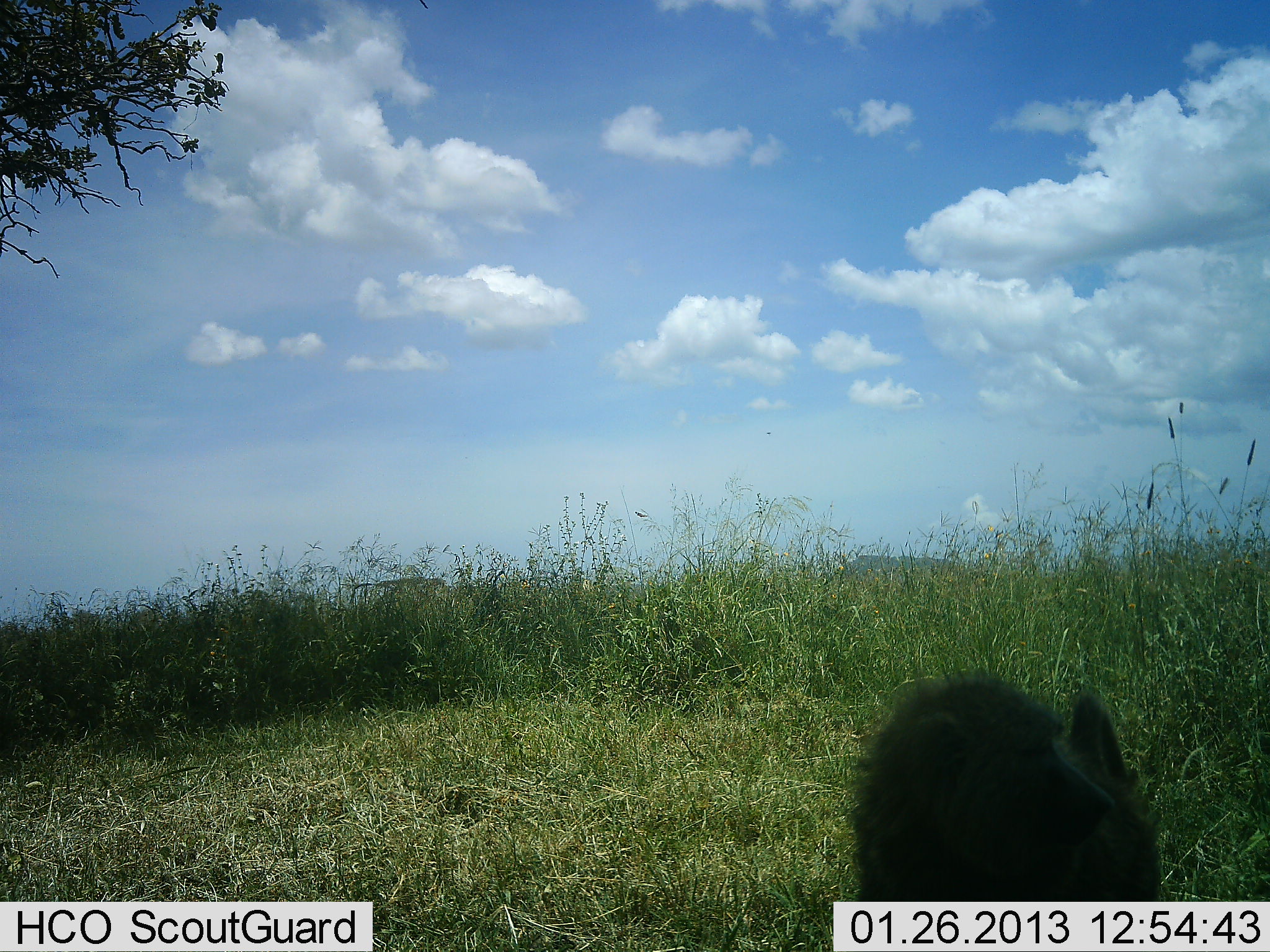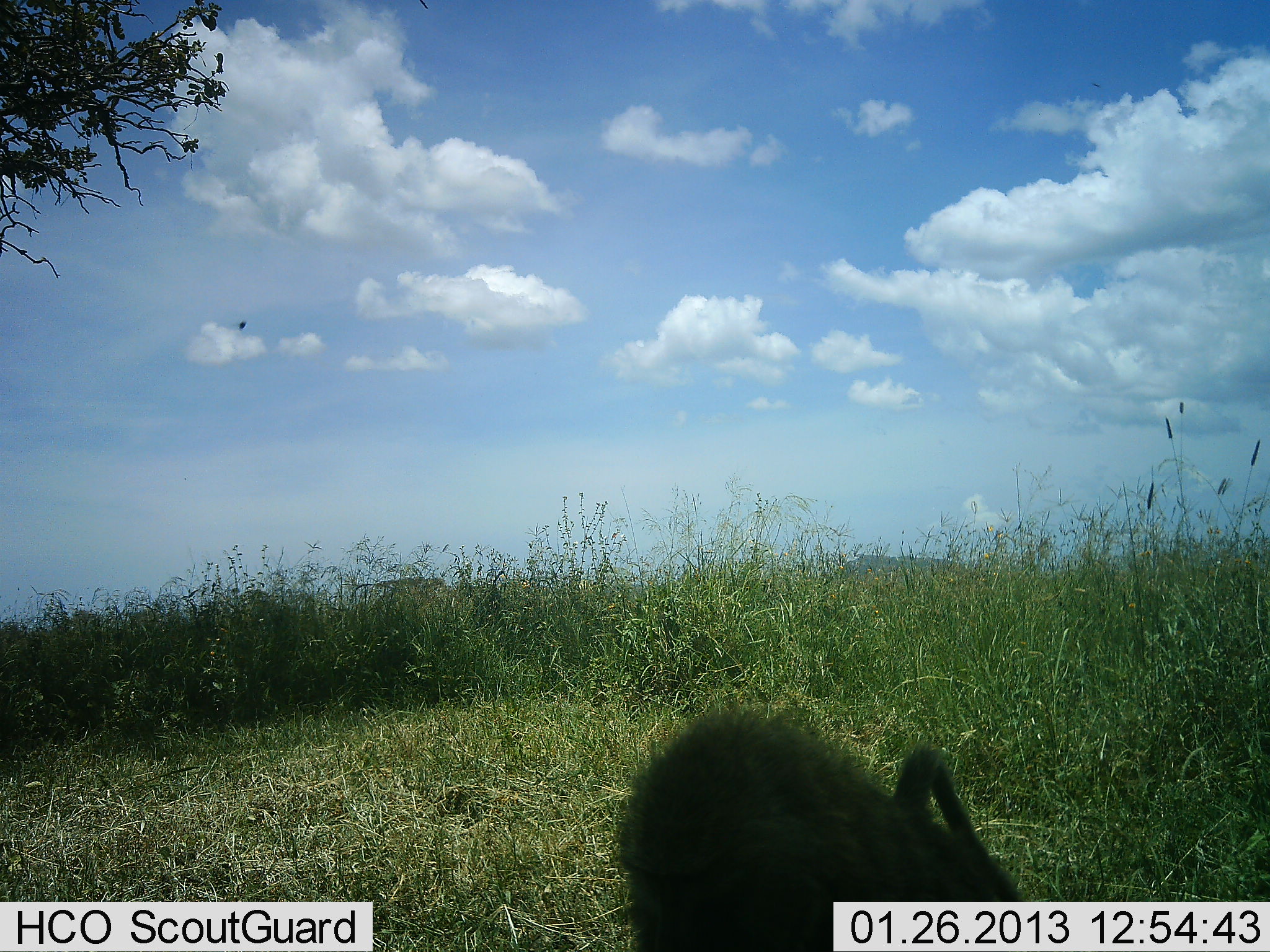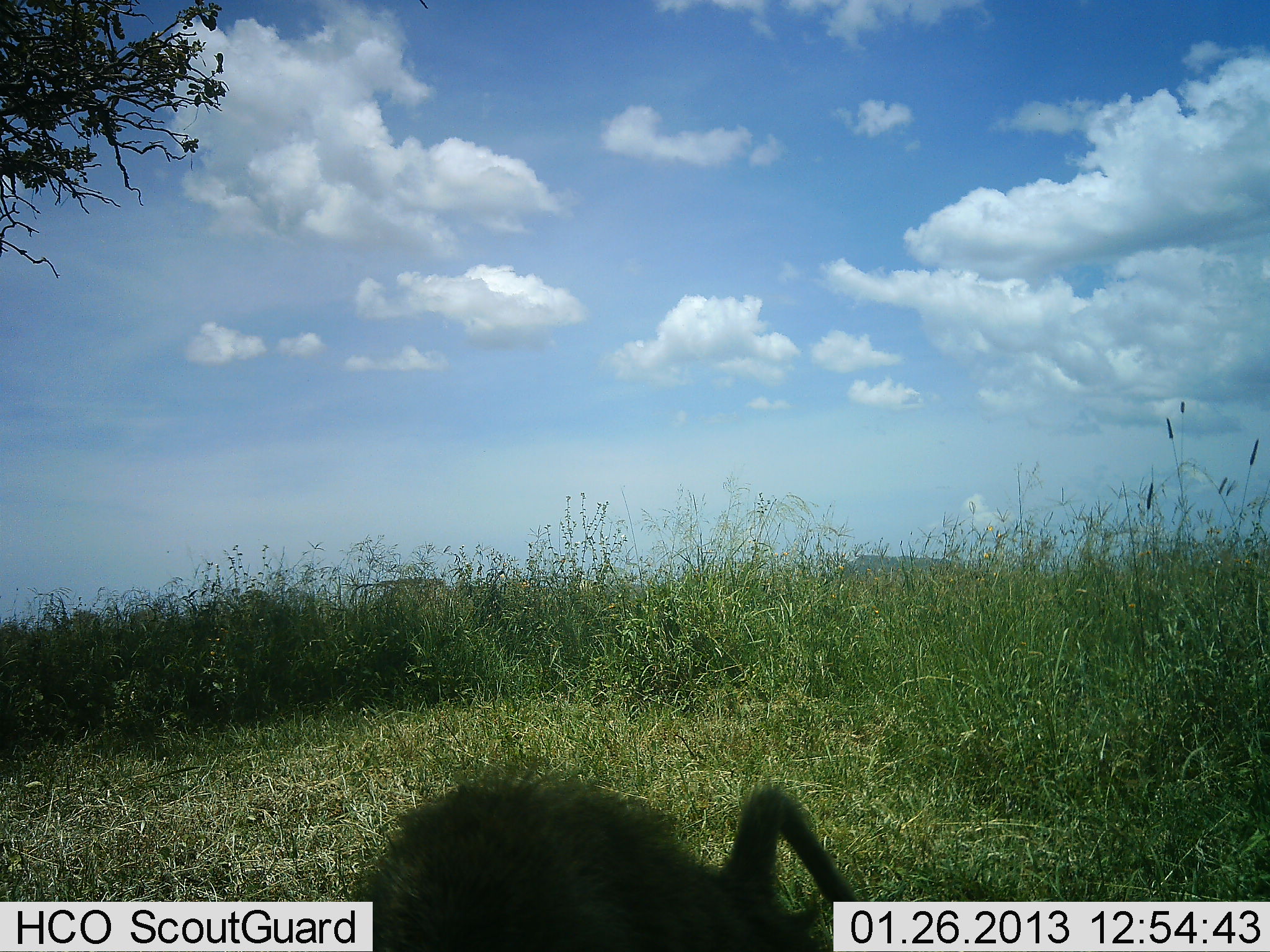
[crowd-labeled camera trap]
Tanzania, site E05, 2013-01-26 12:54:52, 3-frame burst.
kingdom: Animalia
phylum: Chordata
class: Mammalia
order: Primates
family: Cercopithecidae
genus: Papio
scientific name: Papio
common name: baboon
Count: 1.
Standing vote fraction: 14%.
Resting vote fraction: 0%.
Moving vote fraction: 82%.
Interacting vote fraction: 0%.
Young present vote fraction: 0%.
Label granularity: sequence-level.